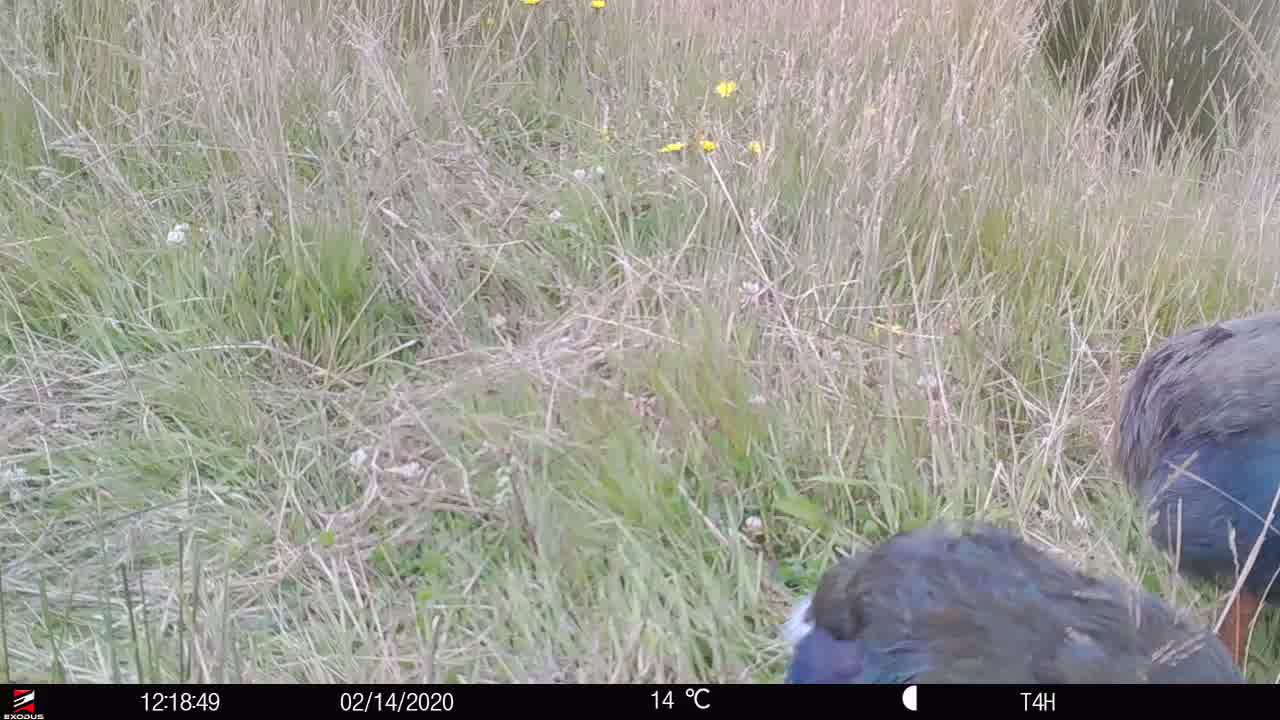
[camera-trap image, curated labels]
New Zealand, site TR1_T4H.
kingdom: Animalia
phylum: Chordata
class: Aves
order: Gruiformes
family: Rallidae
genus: Porphyrio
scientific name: Porphyrio mantelli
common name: takahe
Takahe (Porphyrio mantelli).